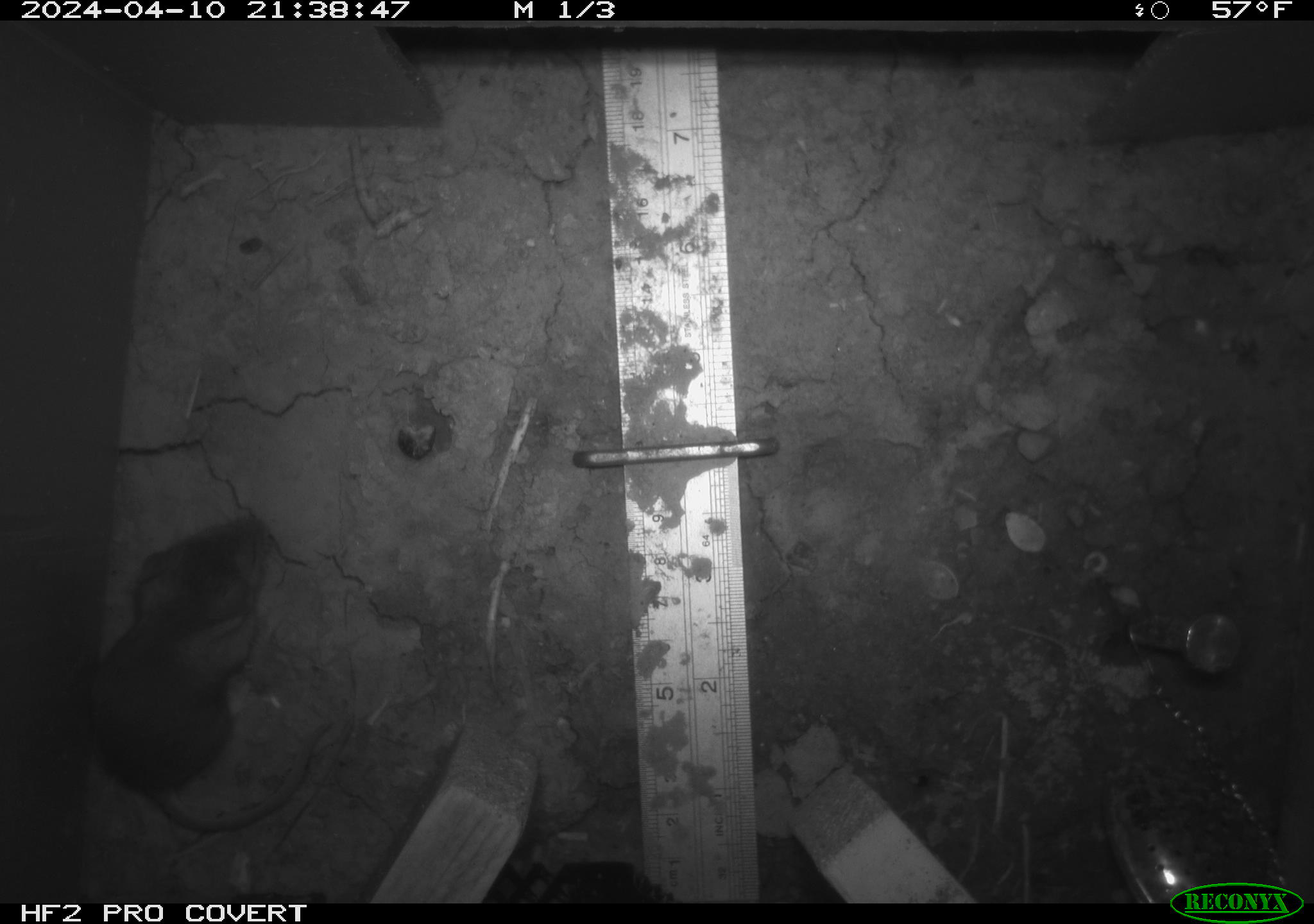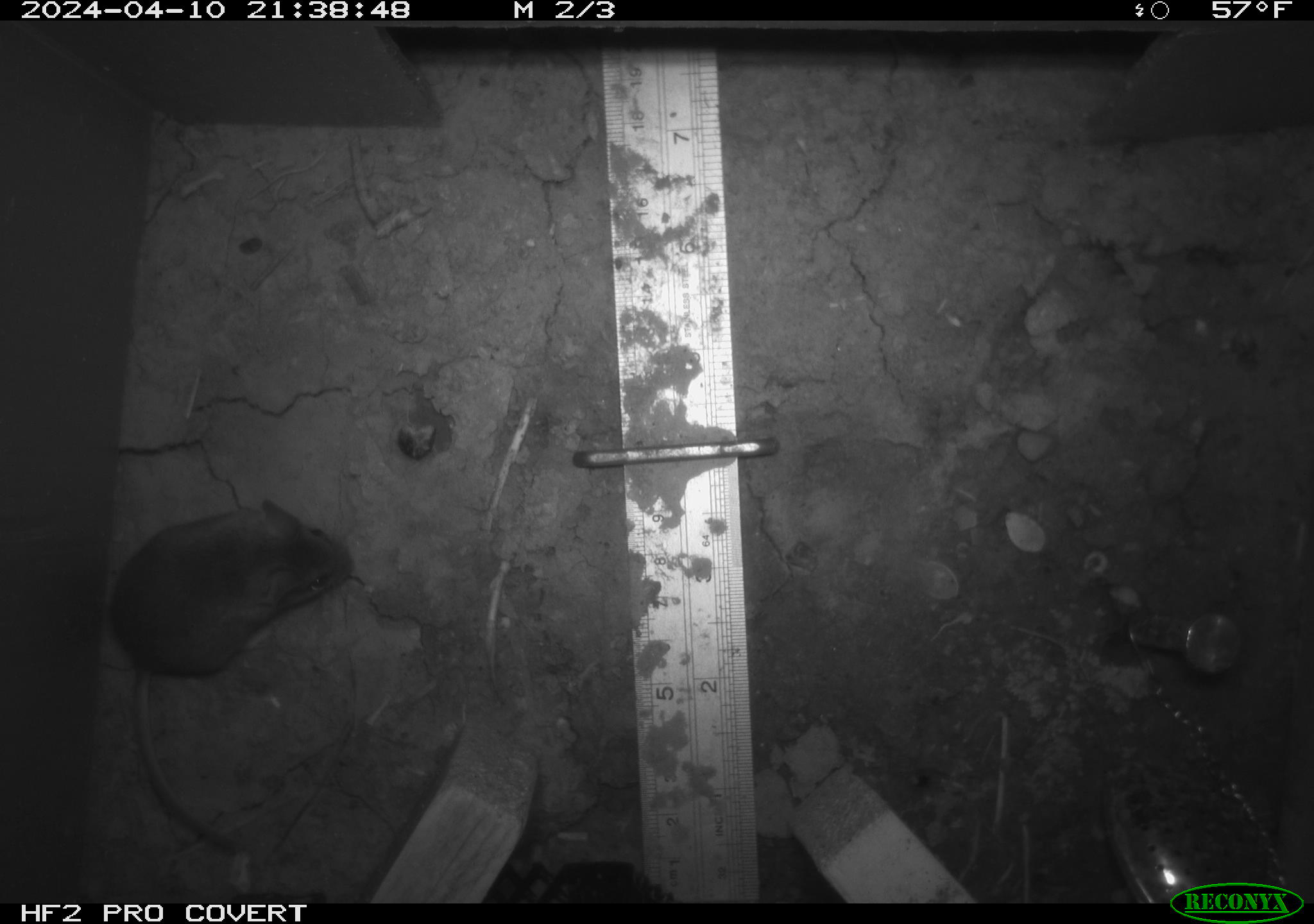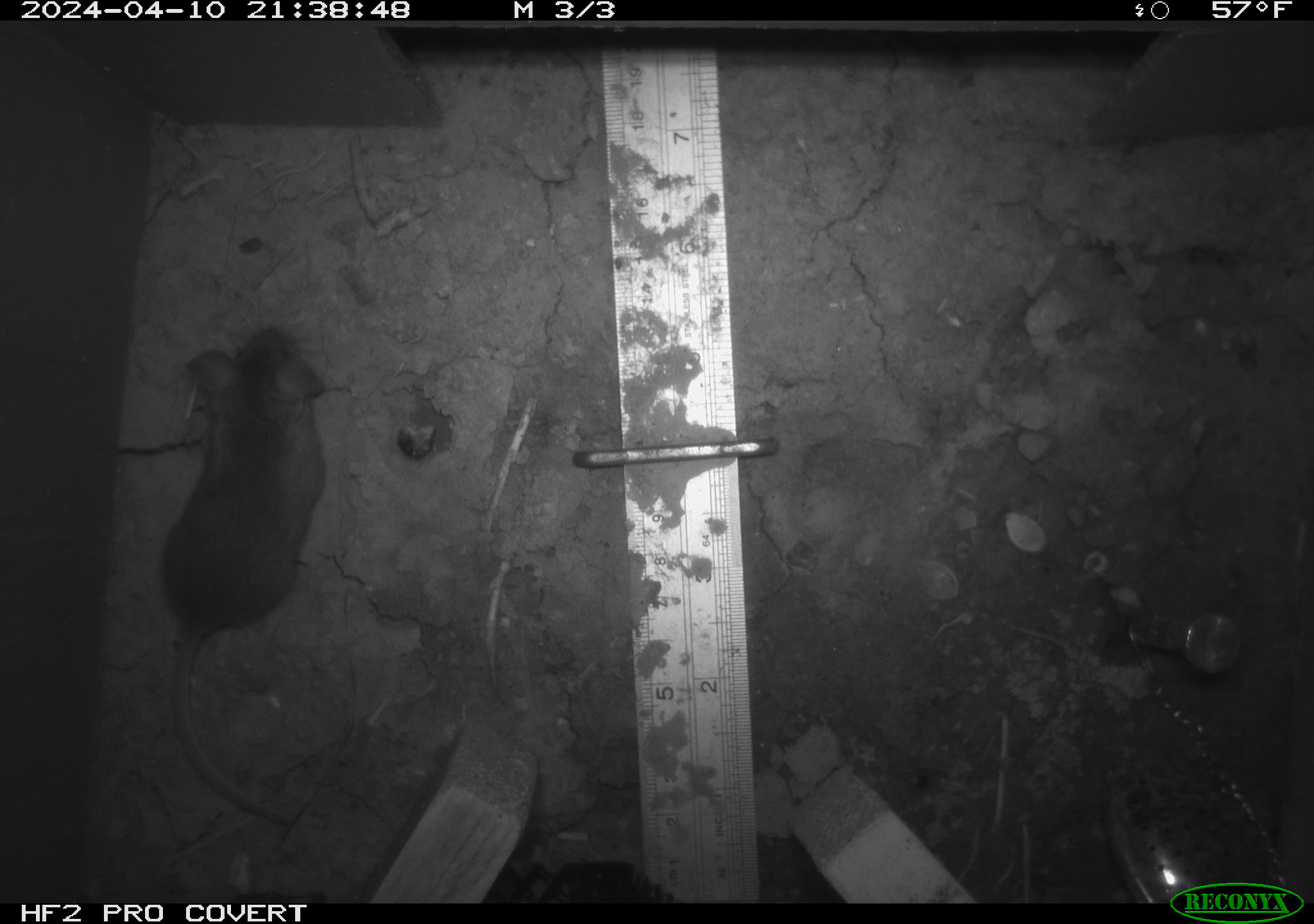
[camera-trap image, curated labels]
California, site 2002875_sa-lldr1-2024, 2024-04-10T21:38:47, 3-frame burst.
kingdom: Animalia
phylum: Chordata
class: Mammalia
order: Rodentia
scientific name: Rodentia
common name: rodent